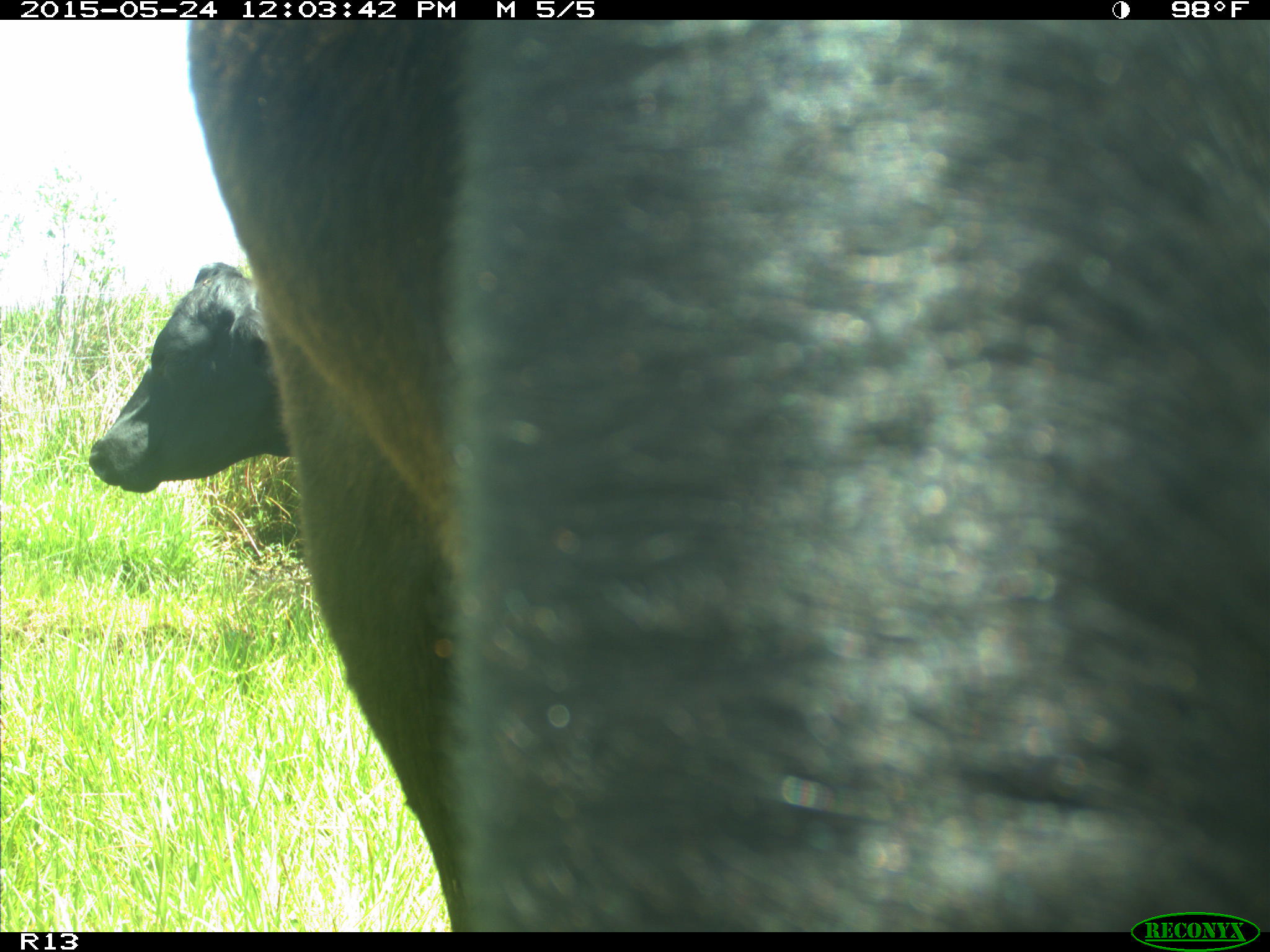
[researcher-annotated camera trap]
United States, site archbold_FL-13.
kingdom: Animalia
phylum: Chordata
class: Mammalia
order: Artiodactyla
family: Bovidae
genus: Bos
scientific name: Bos taurus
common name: domestic cow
Bos taurus (domestic cow).